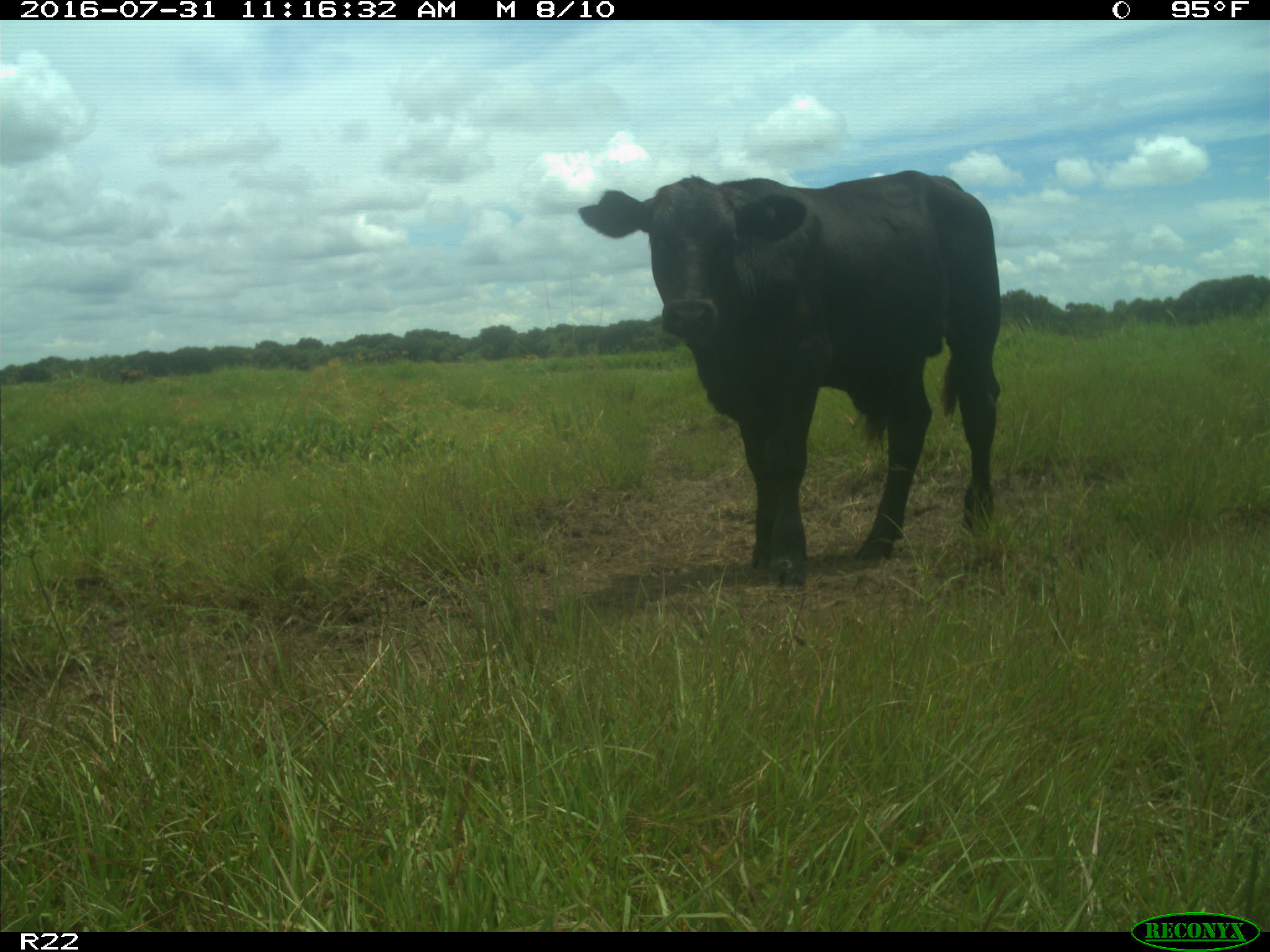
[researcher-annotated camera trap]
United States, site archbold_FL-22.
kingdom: Animalia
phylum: Chordata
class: Mammalia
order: Artiodactyla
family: Bovidae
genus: Bos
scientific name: Bos taurus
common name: domestic cow